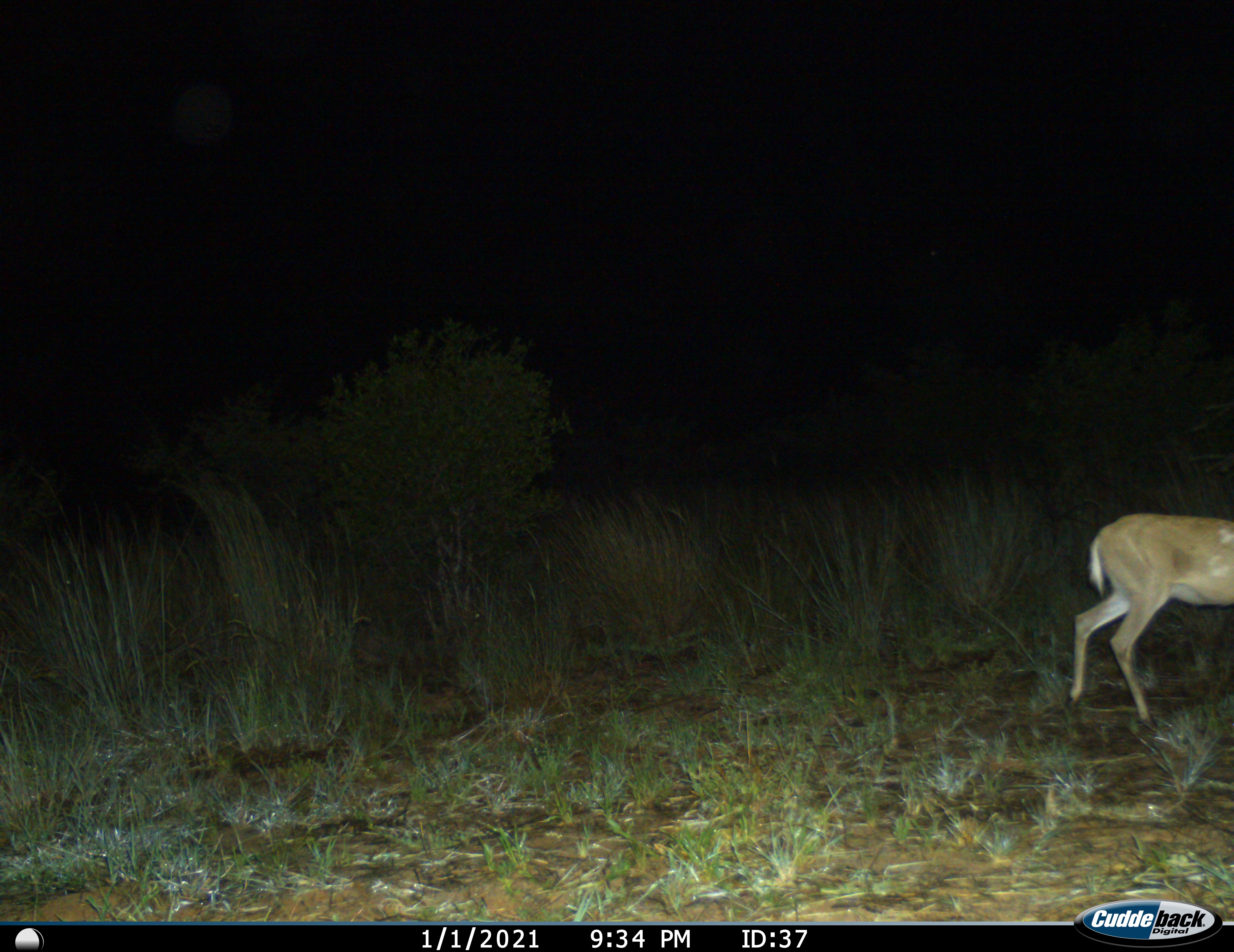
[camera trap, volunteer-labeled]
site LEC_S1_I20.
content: unidentified animal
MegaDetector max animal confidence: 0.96